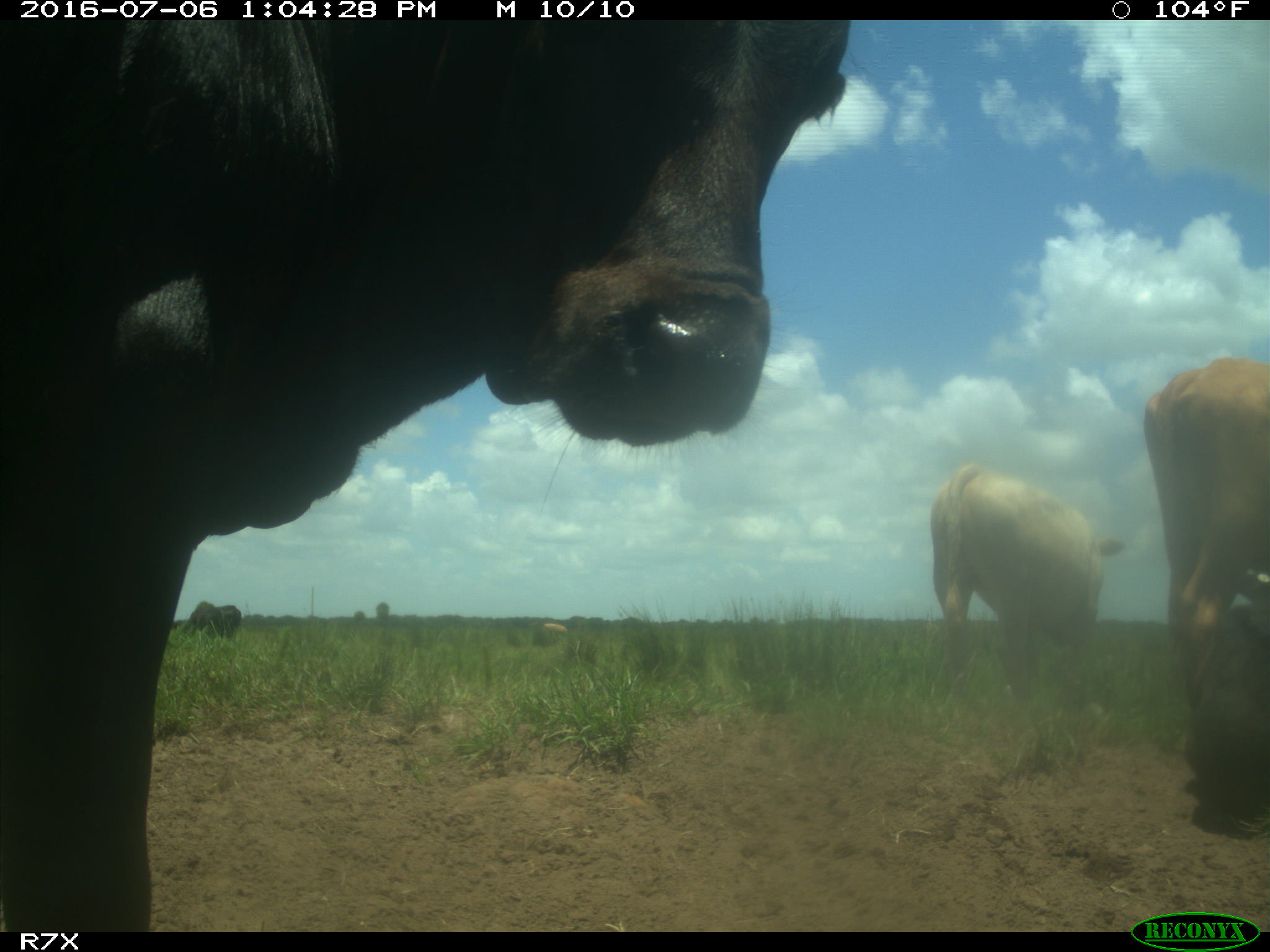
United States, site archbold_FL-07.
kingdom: Animalia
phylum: Chordata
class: Mammalia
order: Artiodactyla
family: Bovidae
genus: Bos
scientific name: Bos taurus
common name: domestic cow